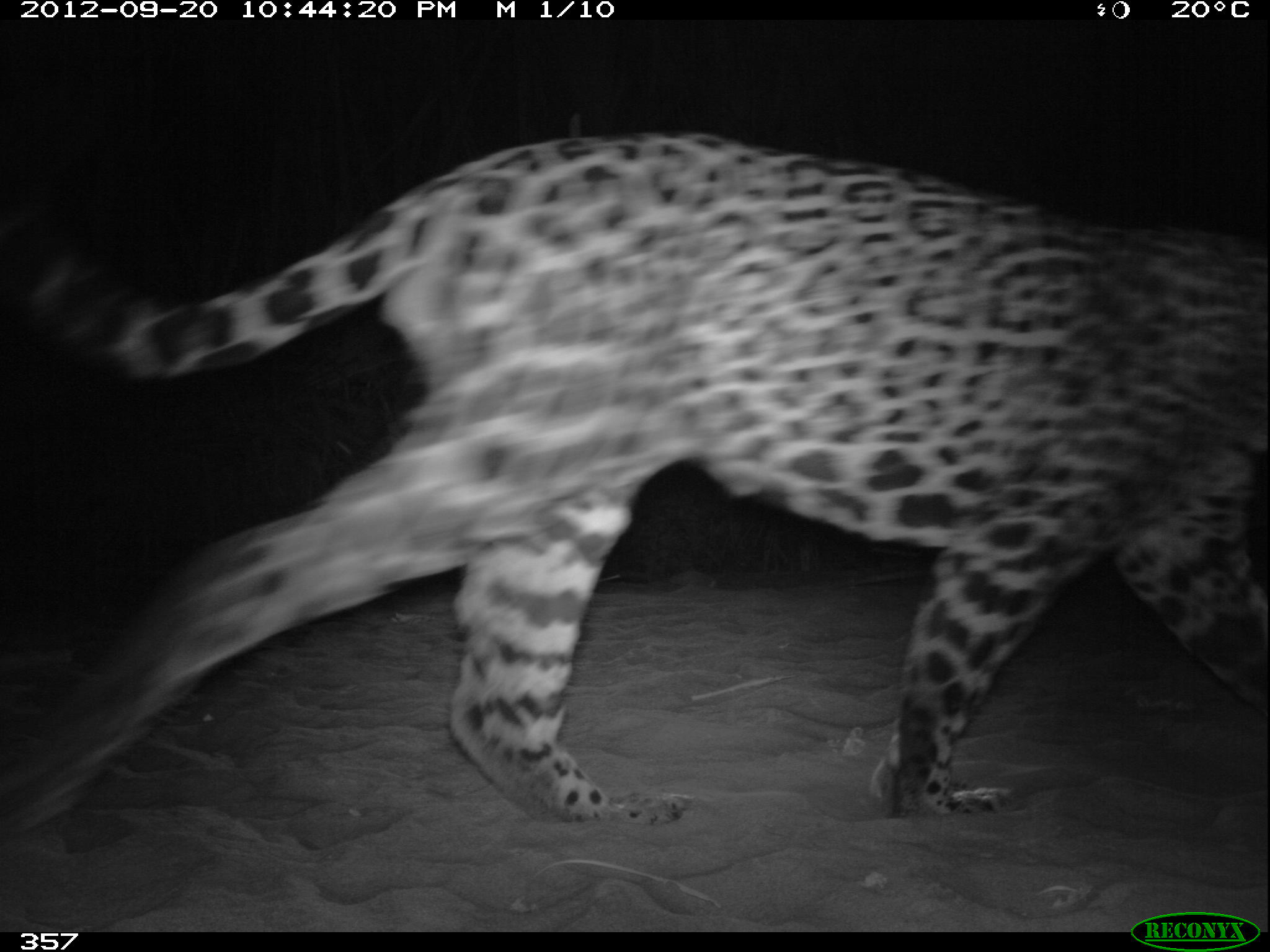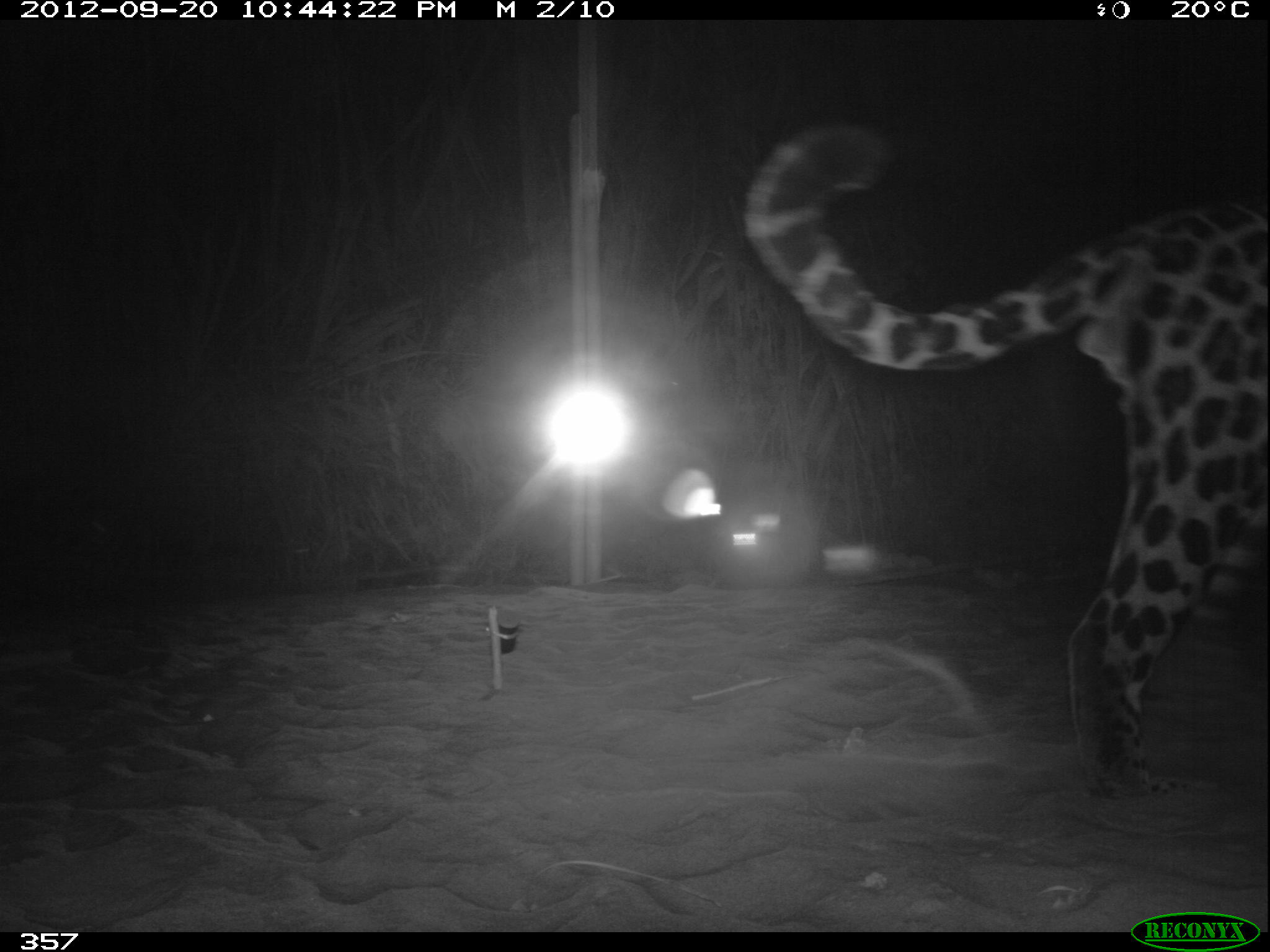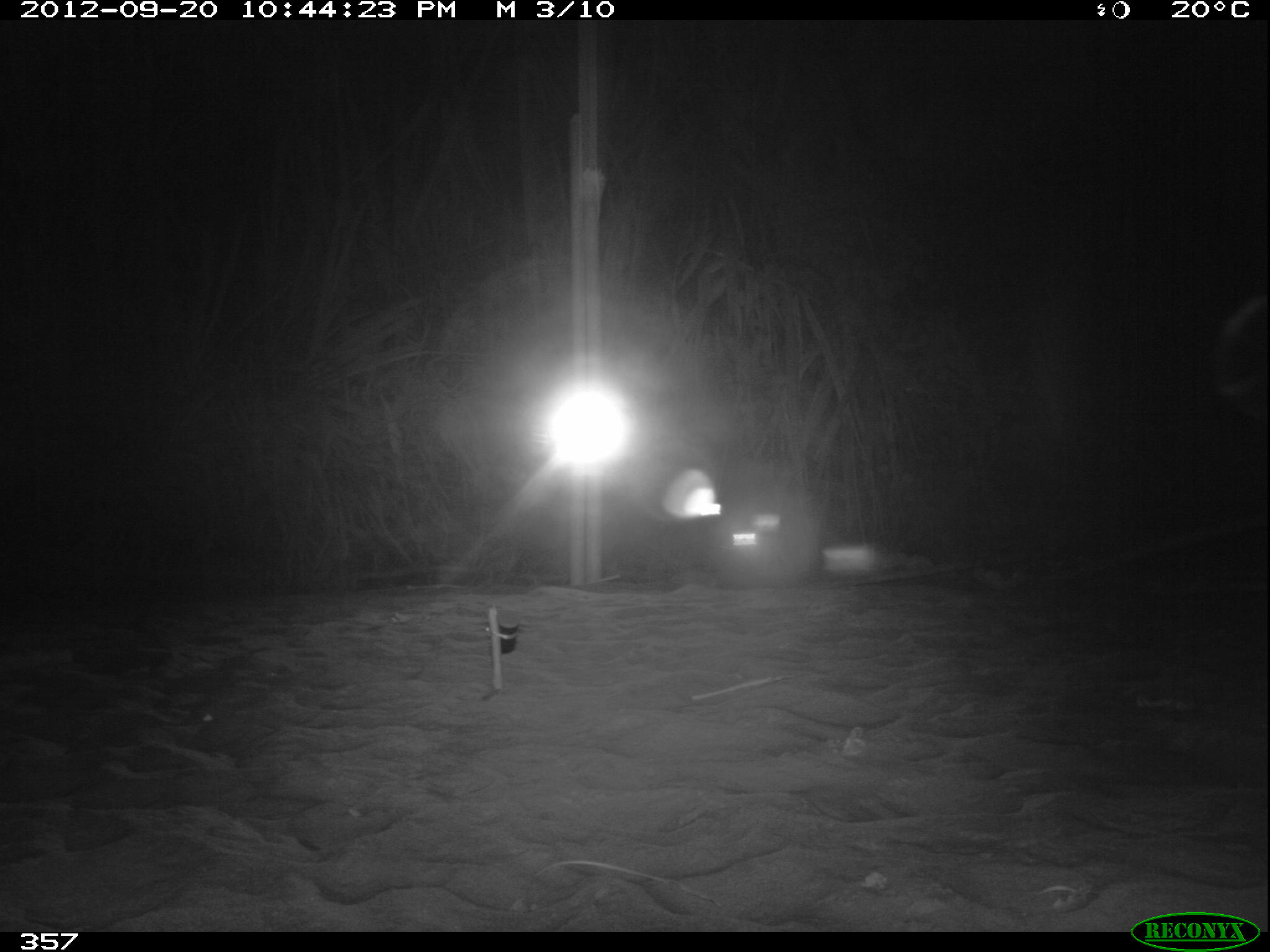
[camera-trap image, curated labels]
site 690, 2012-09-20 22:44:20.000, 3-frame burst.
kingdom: Animalia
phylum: Chordata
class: Mammalia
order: Carnivora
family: Felidae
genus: Panthera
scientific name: Panthera onca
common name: jaguar